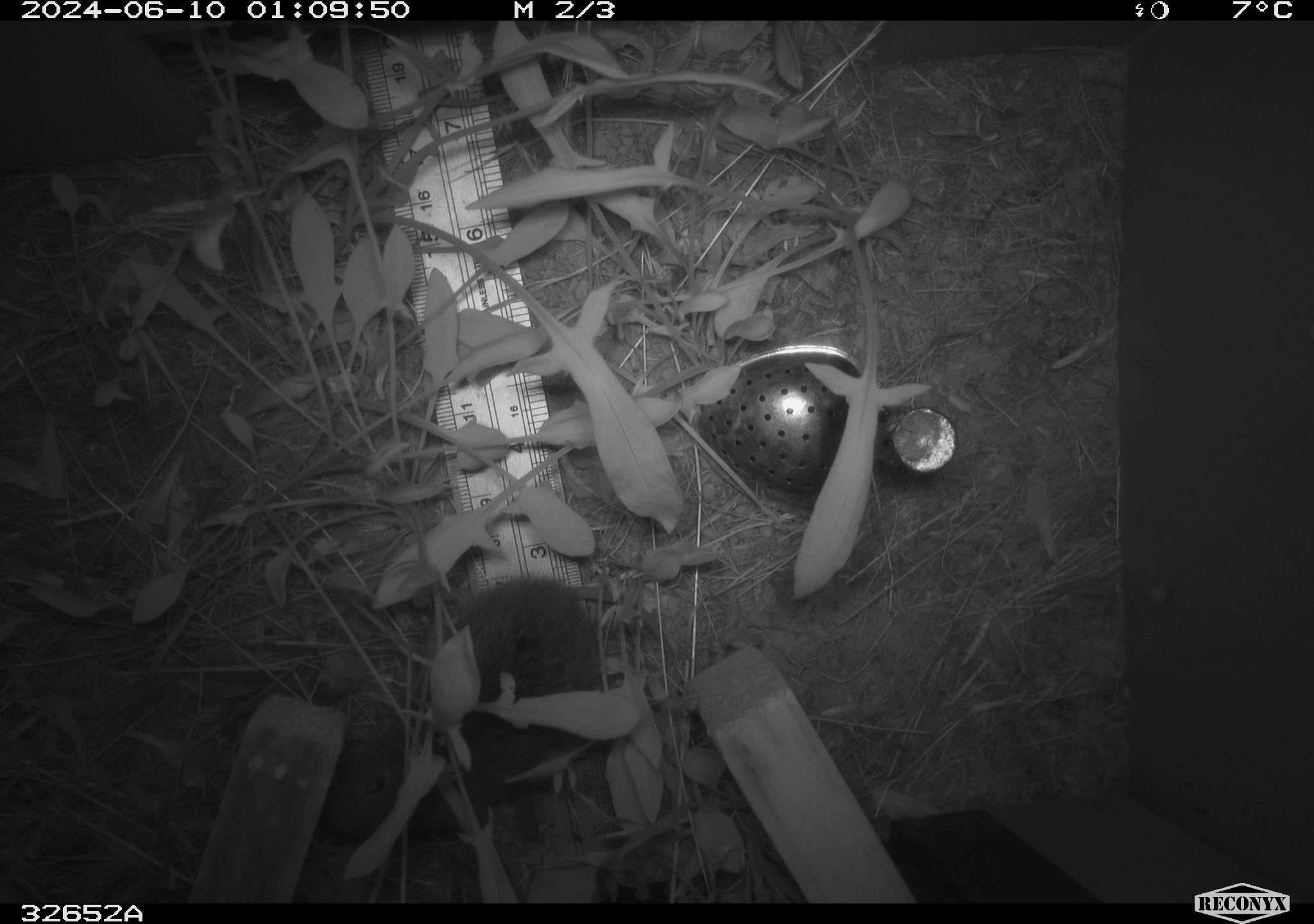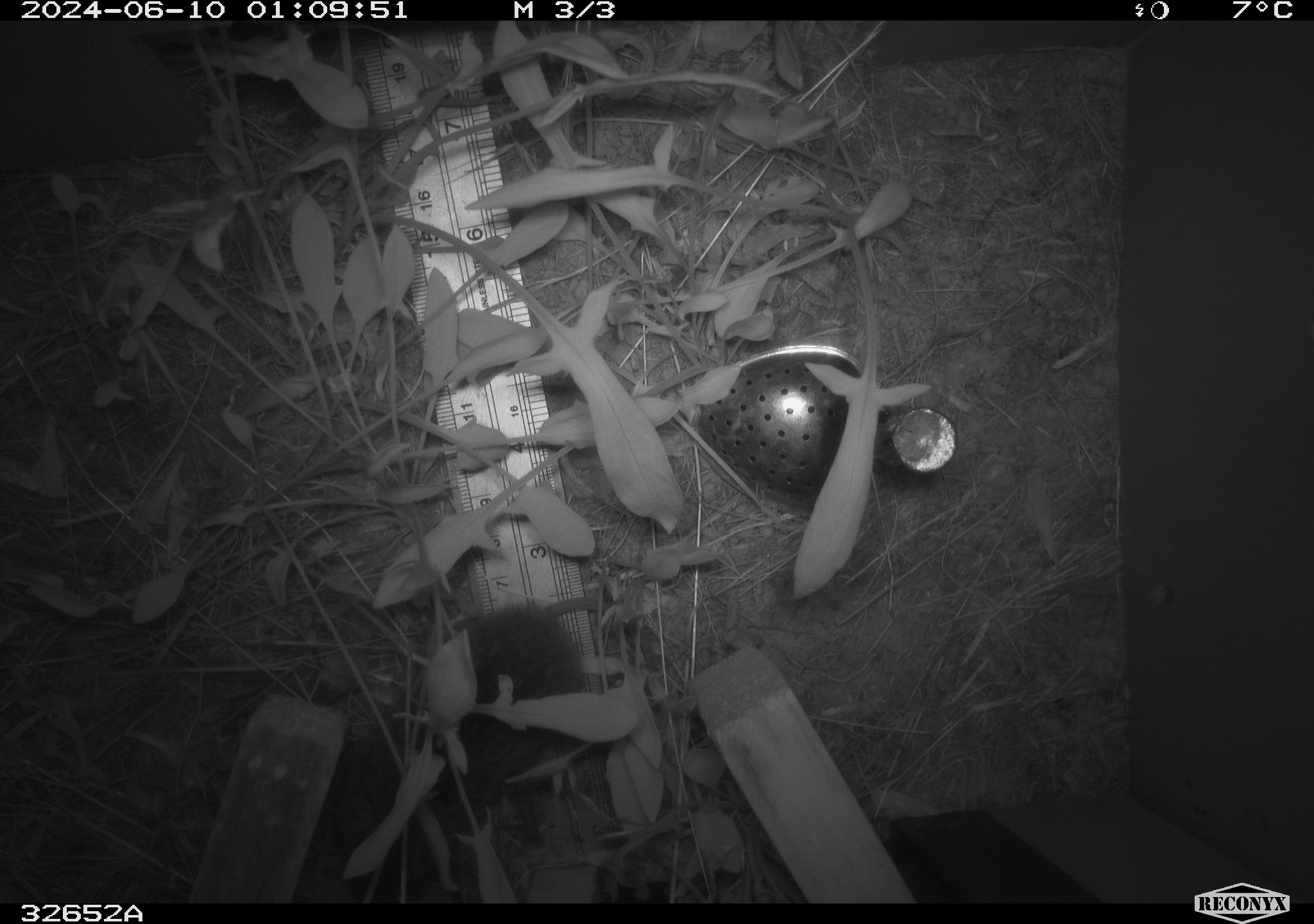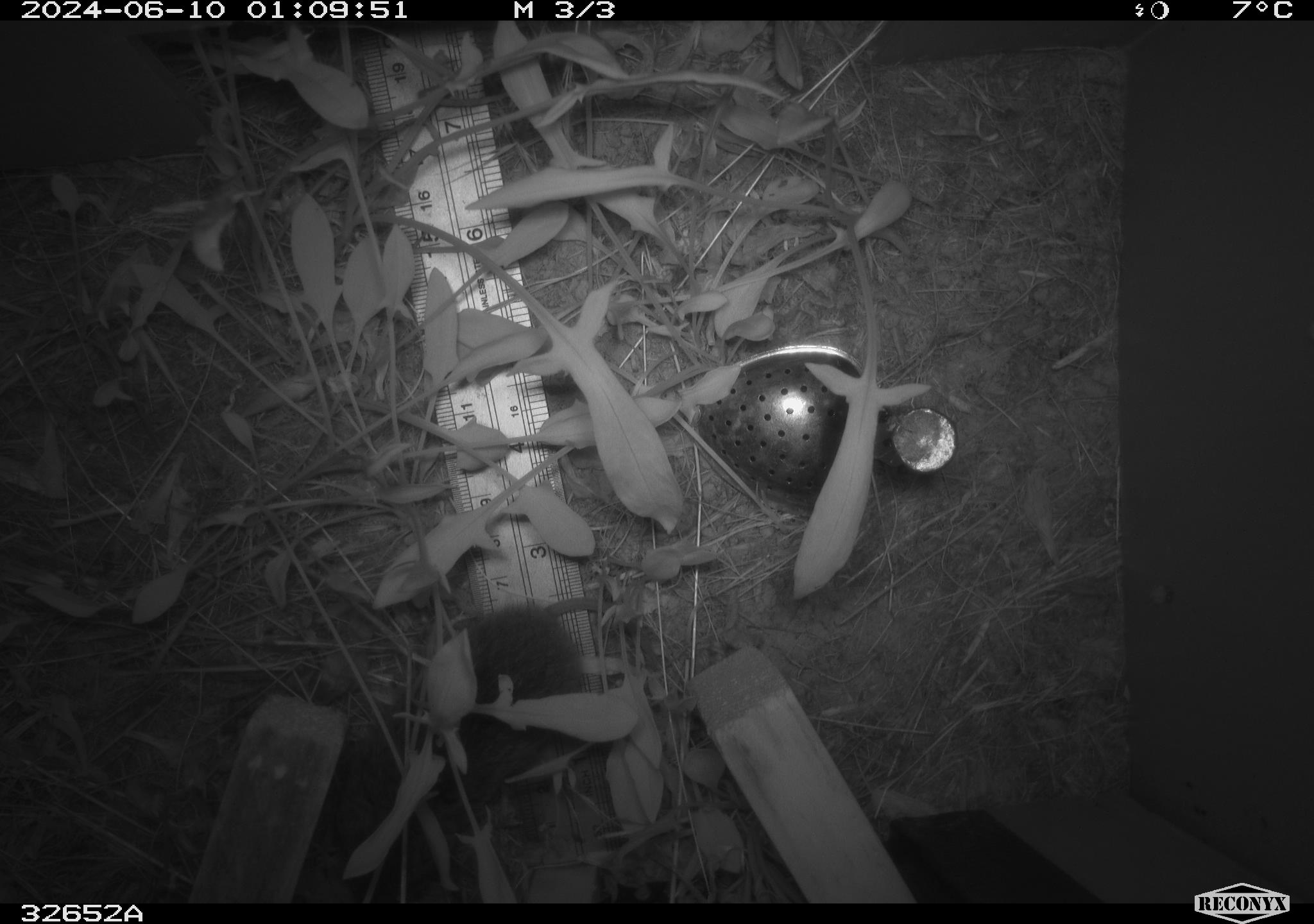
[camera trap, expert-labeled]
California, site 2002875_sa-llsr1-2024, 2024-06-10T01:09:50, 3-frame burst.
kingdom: Animalia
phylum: Chordata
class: Mammalia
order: Rodentia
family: Cricetidae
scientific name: Arvicolinae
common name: voles, lemmings, and muskrats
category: arvicolinae subfamily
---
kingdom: Animalia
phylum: Chordata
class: Mammalia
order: Rodentia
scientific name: Rodentia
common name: rodent